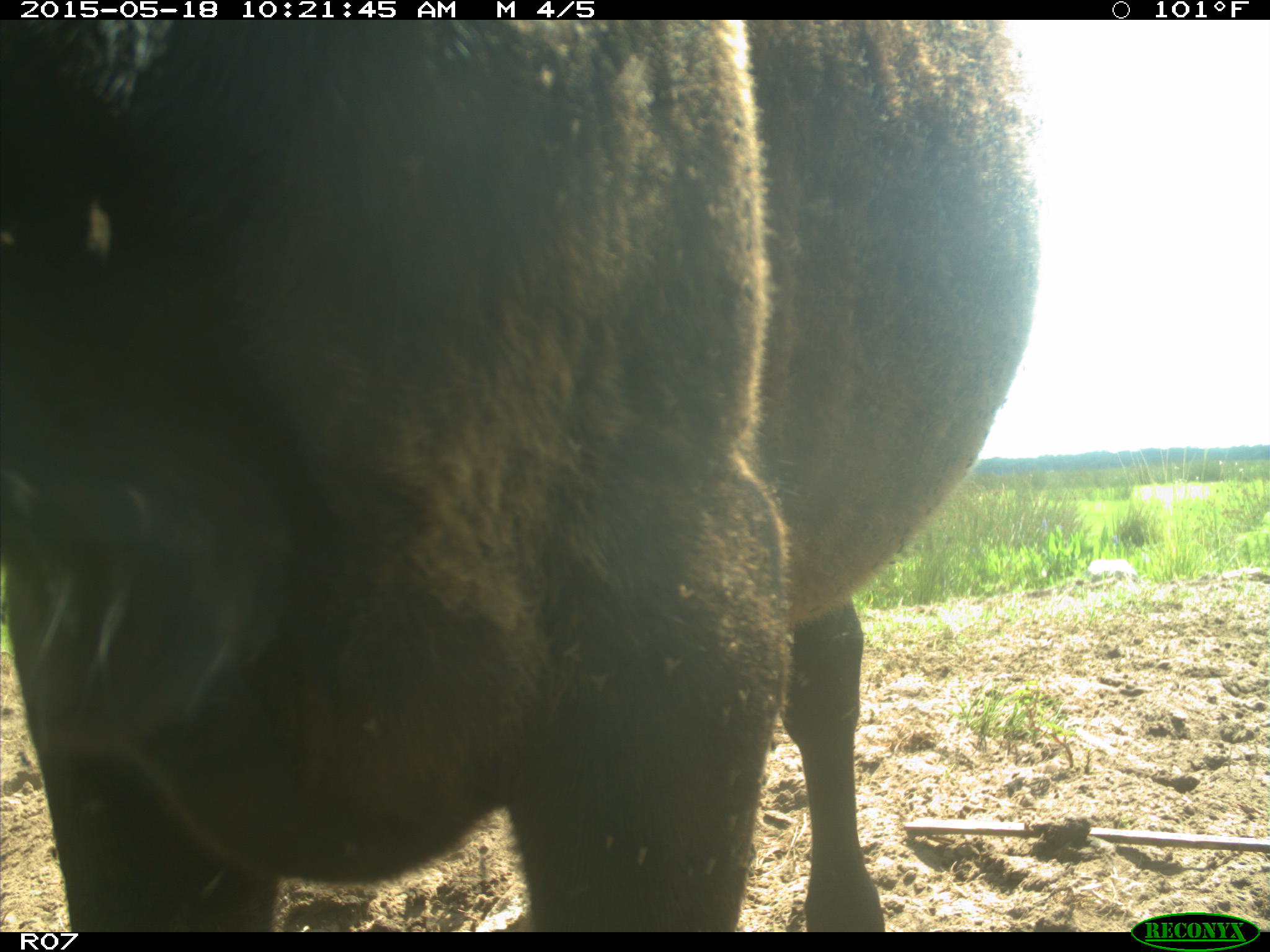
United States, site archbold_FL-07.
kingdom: Animalia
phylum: Chordata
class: Mammalia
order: Artiodactyla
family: Bovidae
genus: Bos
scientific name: Bos taurus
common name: domestic cow